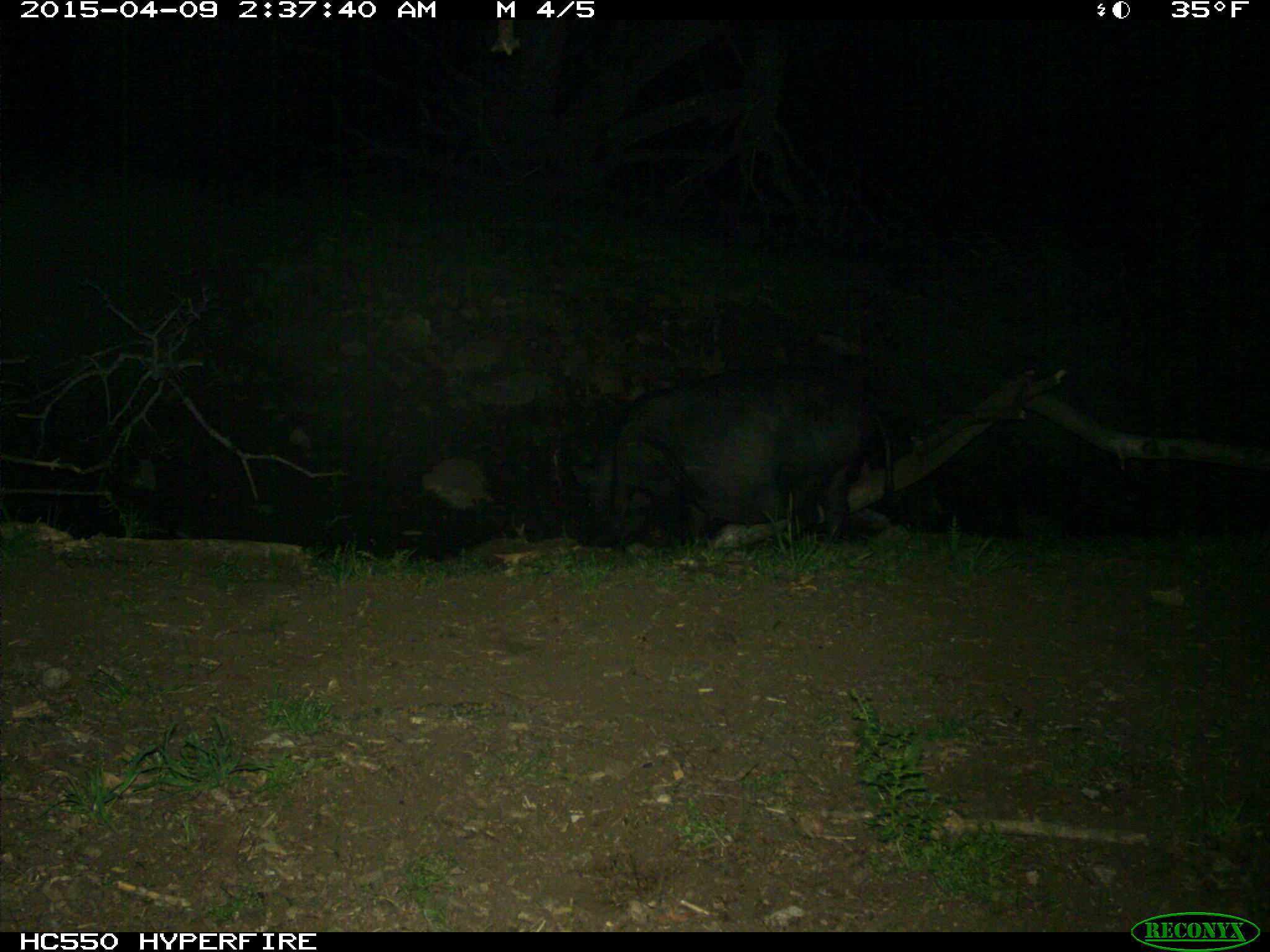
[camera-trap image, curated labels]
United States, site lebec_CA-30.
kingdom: Animalia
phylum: Chordata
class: Mammalia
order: Artiodactyla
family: Suidae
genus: Sus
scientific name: Sus scrofa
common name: wild boar